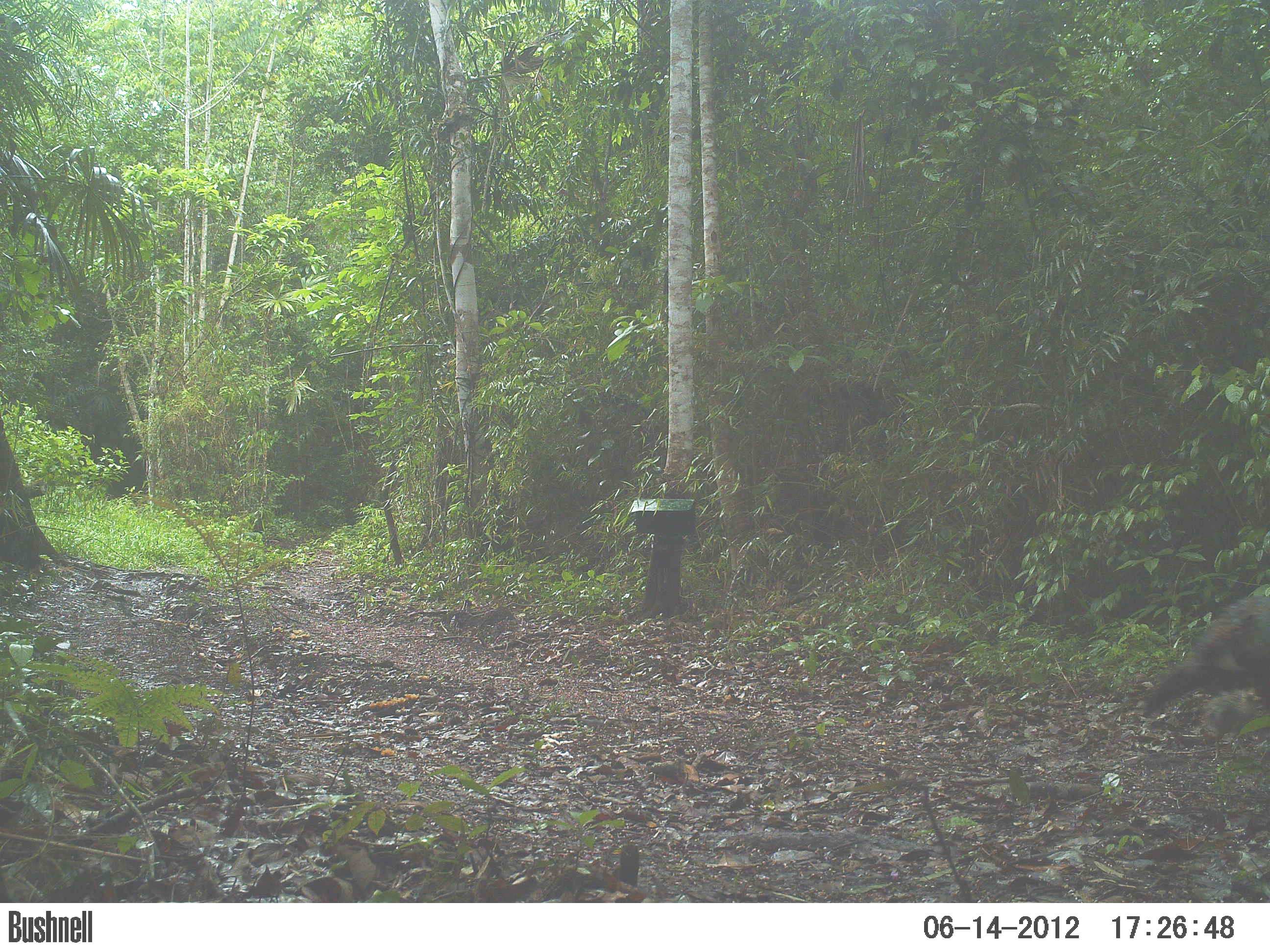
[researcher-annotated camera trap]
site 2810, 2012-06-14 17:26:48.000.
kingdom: Animalia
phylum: Chordata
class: Aves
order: Galliformes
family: Phasianidae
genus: Meleagris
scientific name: Meleagris ocellata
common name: ocellated turkey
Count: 1.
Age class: adult.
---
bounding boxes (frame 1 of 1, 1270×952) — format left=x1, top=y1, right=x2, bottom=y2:
meleagris ocellata: left=1137, top=594, right=1270, bottom=719; left=1200, top=689, right=1263, bottom=764